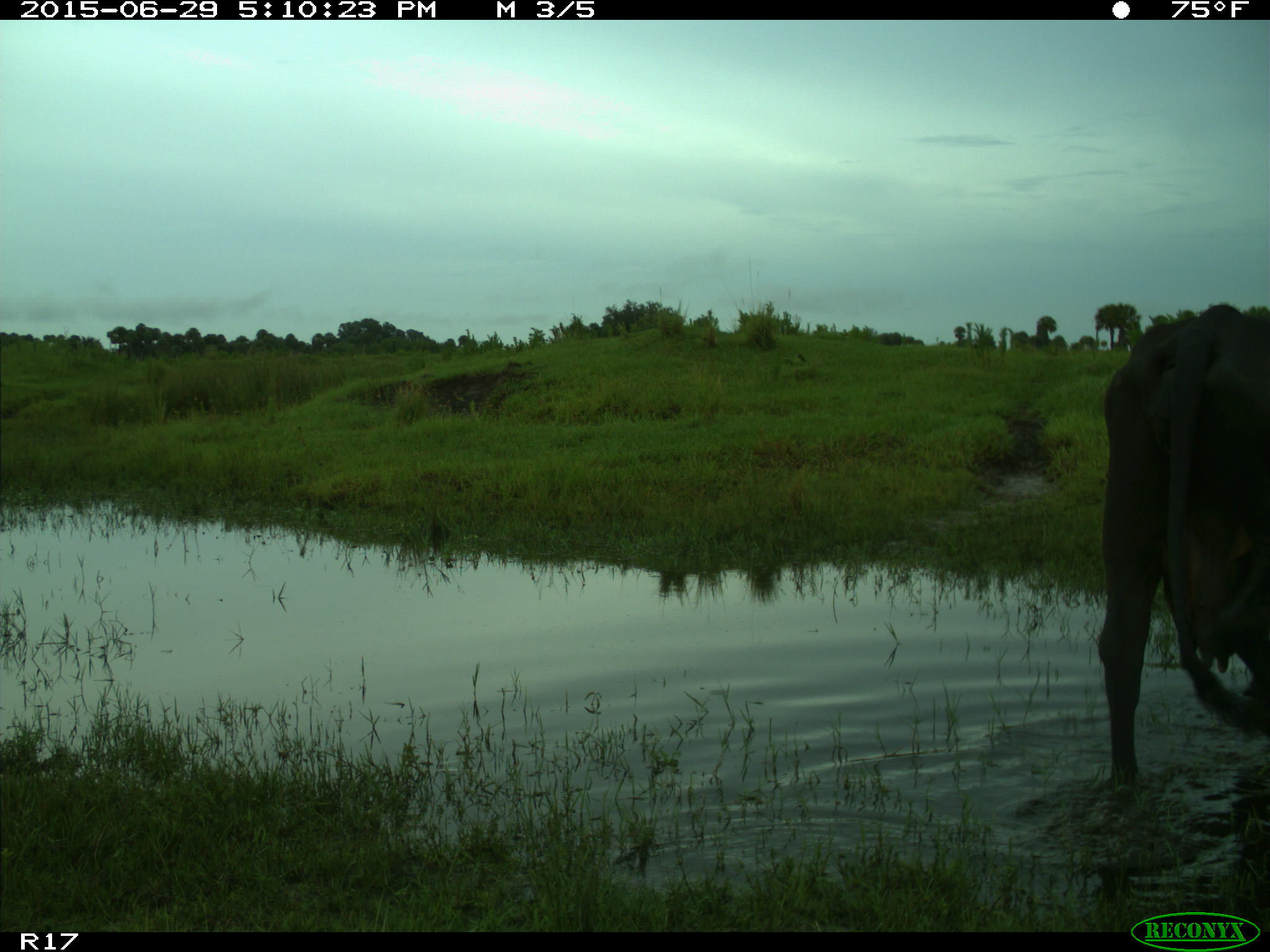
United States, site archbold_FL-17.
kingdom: Animalia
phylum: Chordata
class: Mammalia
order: Artiodactyla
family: Bovidae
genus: Bos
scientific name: Bos taurus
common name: domestic cow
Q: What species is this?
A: Bos taurus (domestic cow).